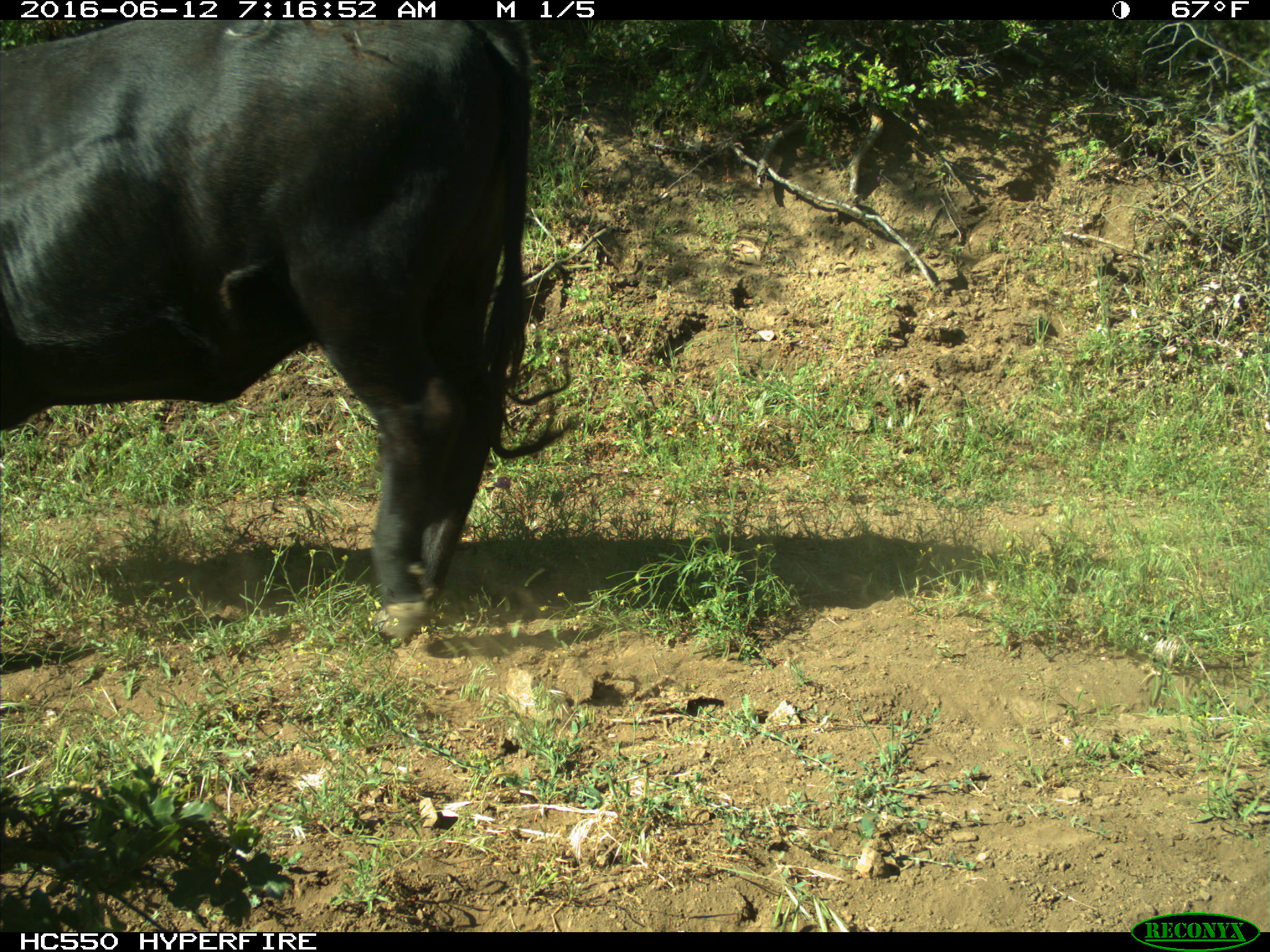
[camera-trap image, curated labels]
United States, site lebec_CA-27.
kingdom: Animalia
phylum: Chordata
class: Mammalia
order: Artiodactyla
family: Bovidae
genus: Bos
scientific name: Bos taurus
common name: domestic cow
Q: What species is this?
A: Bos taurus (domestic cow).